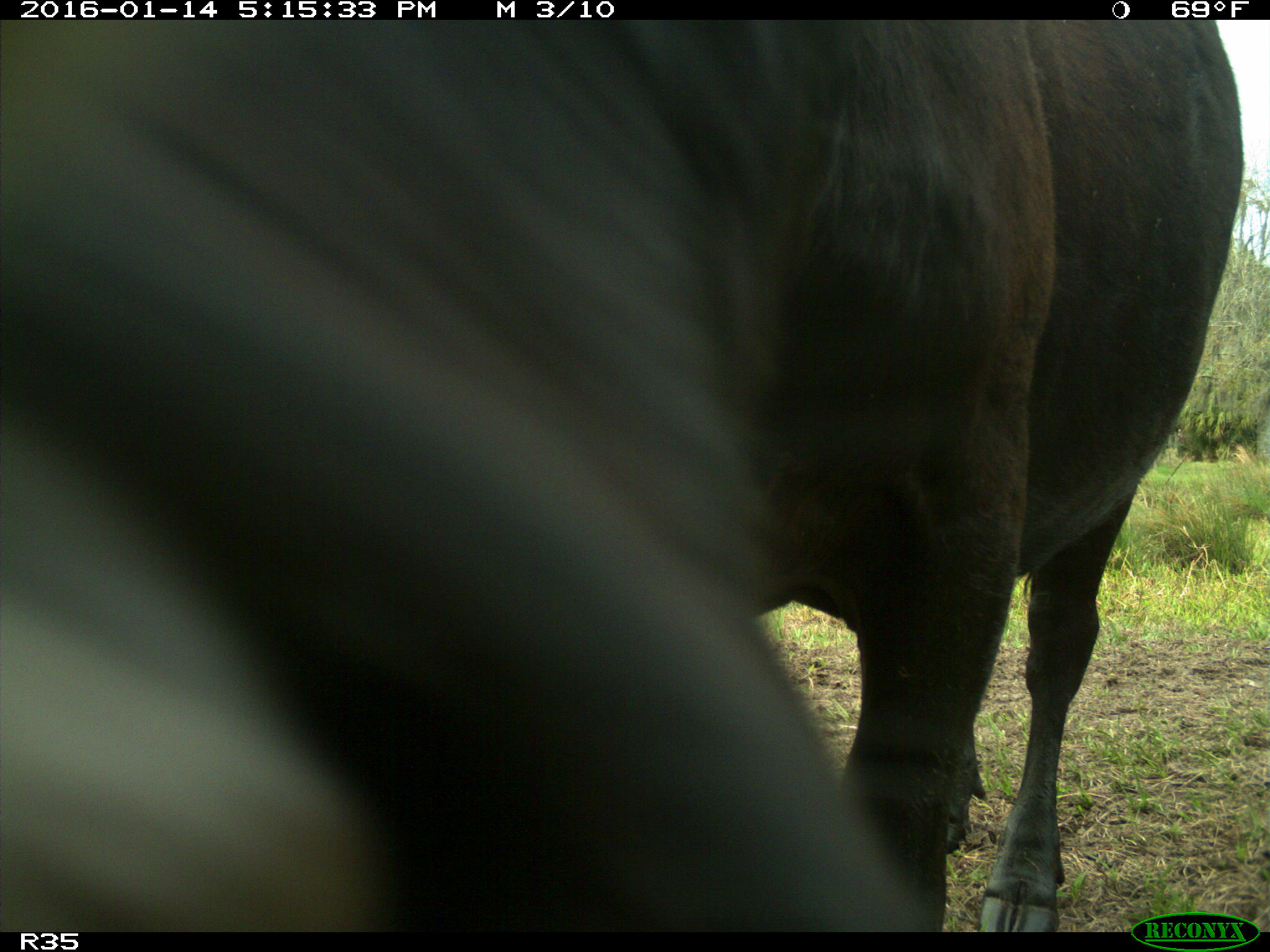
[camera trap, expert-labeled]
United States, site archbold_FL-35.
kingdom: Animalia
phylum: Chordata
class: Mammalia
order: Artiodactyla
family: Bovidae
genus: Bos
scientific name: Bos taurus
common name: domestic cow